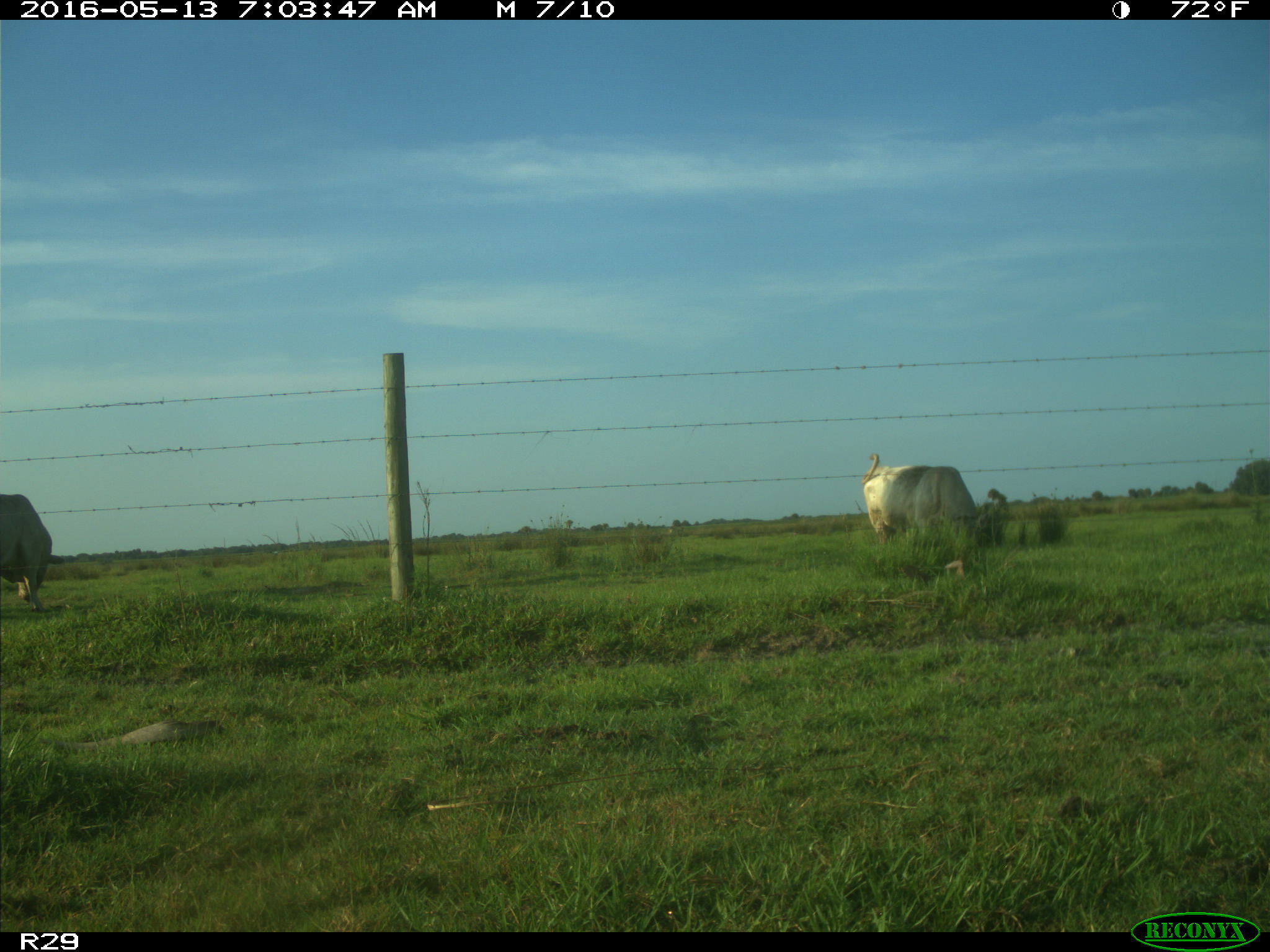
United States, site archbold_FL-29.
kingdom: Animalia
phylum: Chordata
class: Mammalia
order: Artiodactyla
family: Bovidae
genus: Bos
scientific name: Bos taurus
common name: domestic cow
Bos taurus (domestic cow).